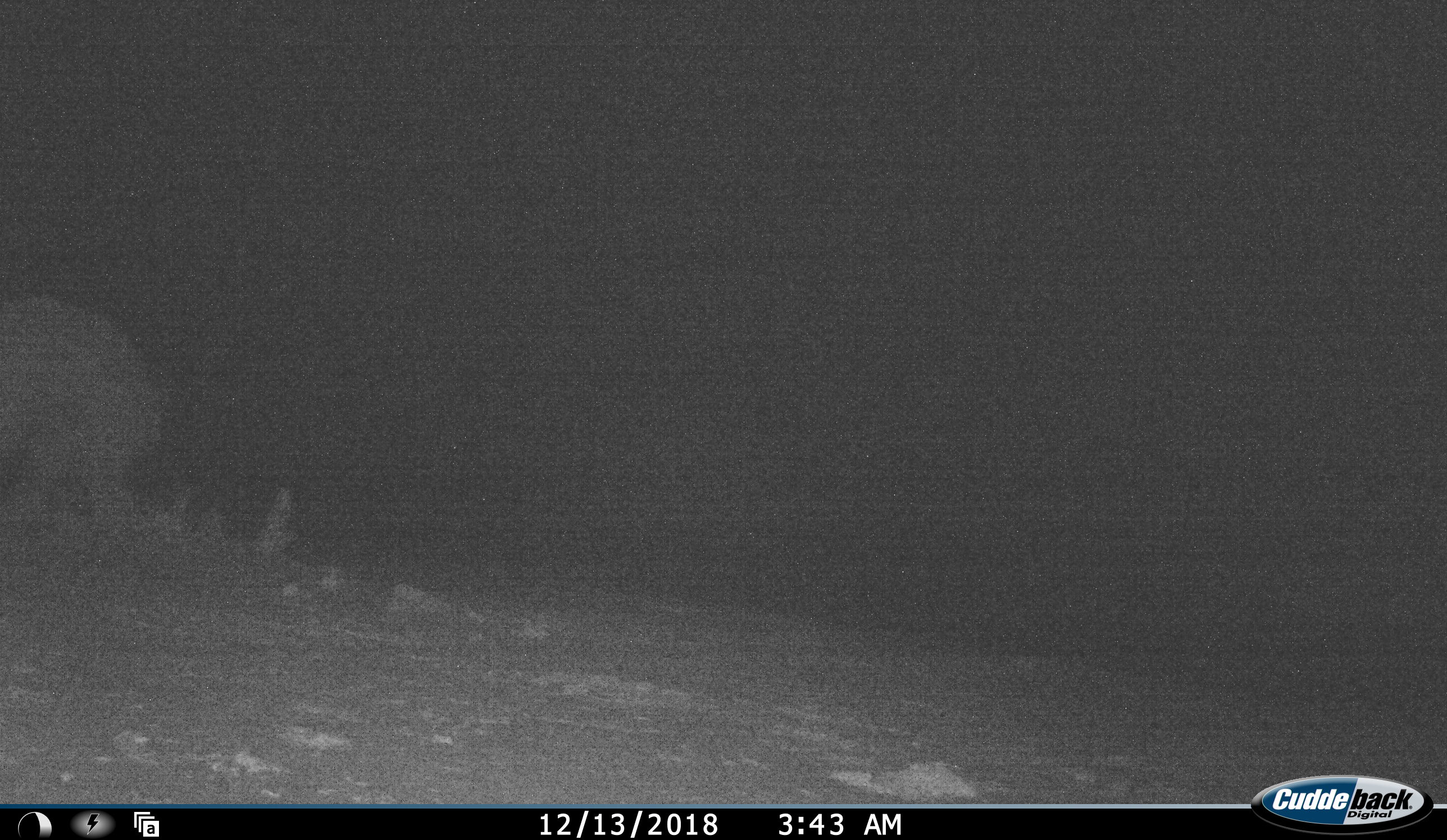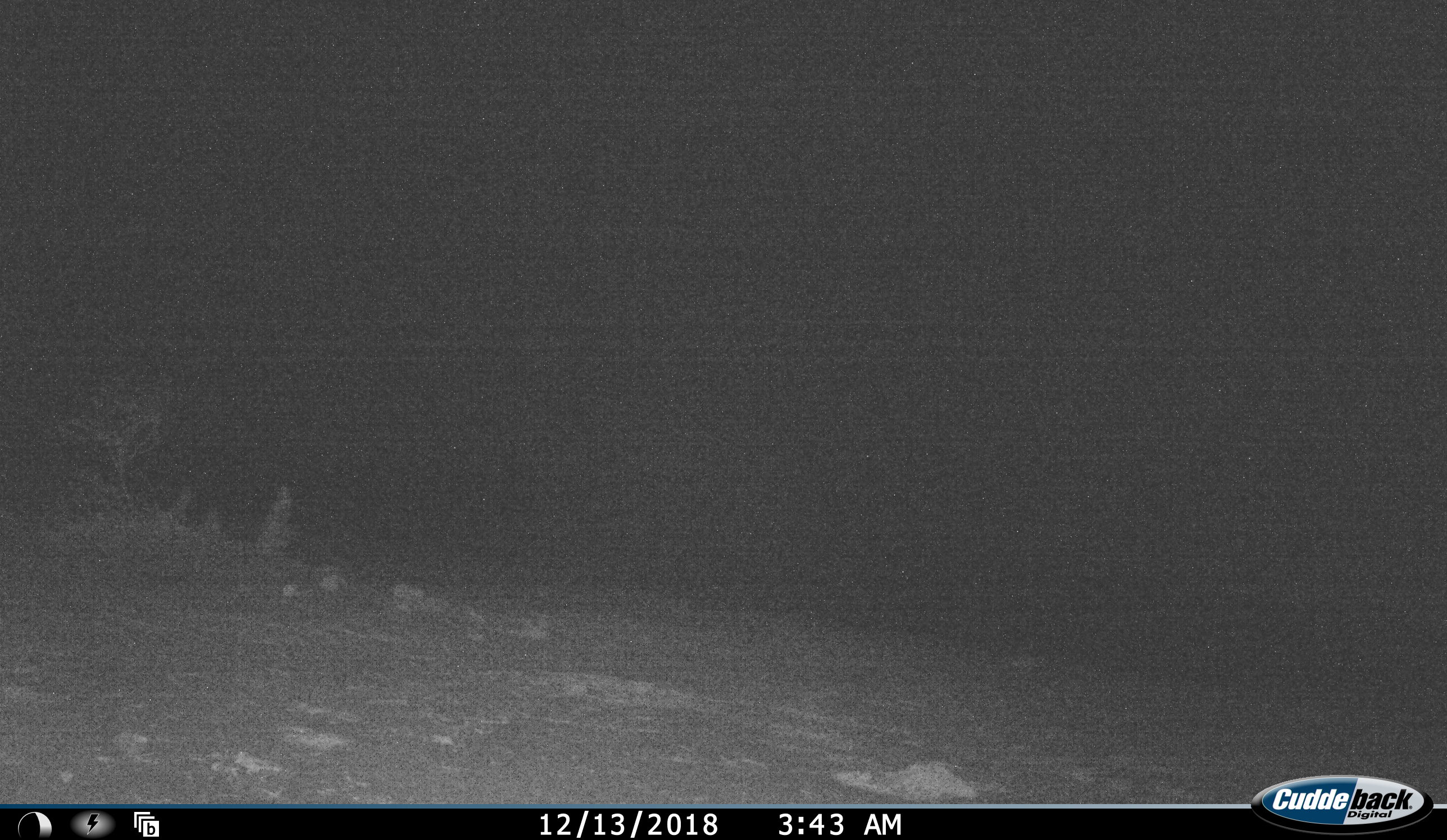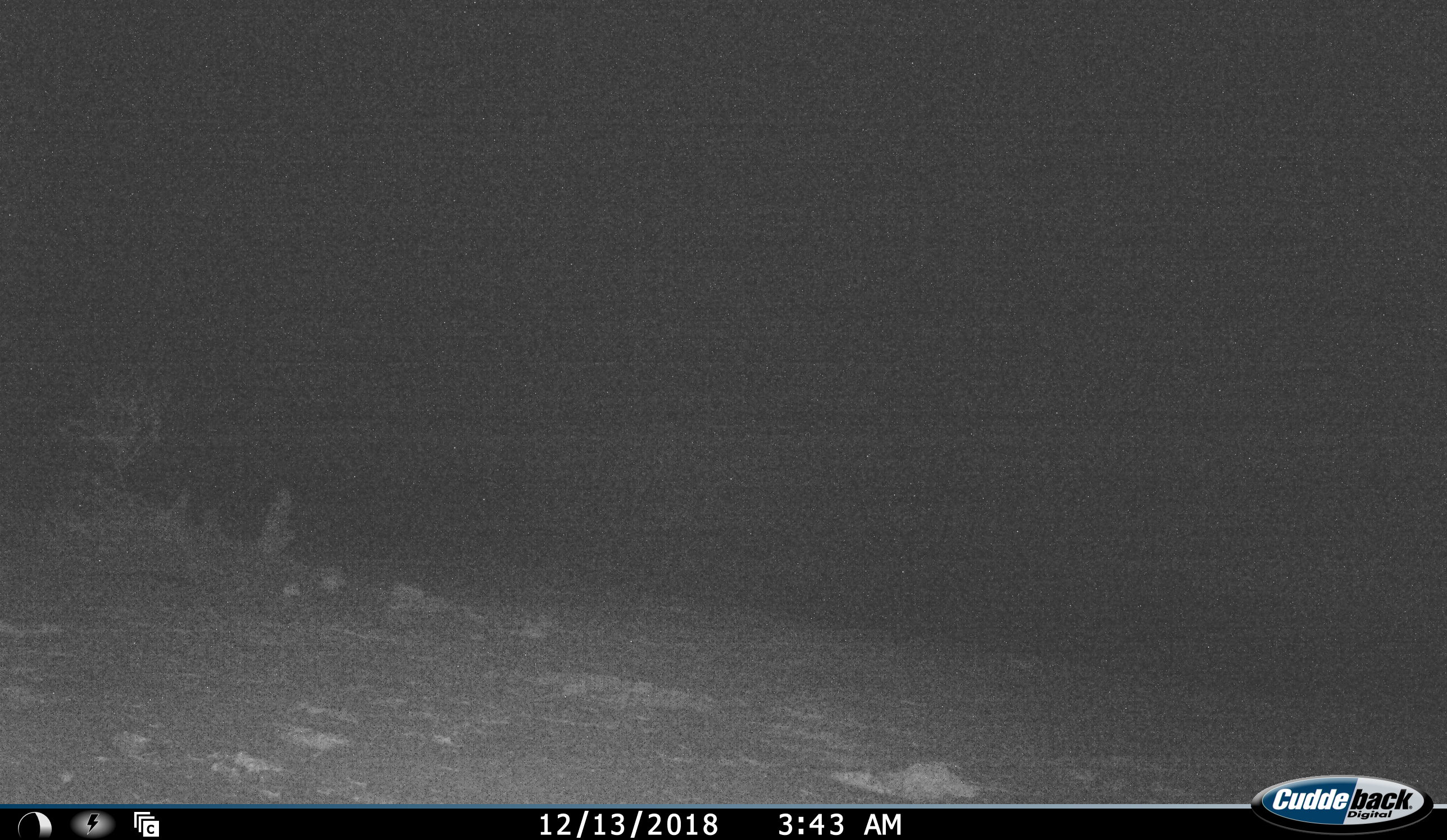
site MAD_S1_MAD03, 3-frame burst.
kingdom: Animalia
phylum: Chordata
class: Mammalia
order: Proboscidea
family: Elephantidae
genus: Loxodonta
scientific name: Loxodonta africana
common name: african bush elephant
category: elephant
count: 1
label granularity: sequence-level